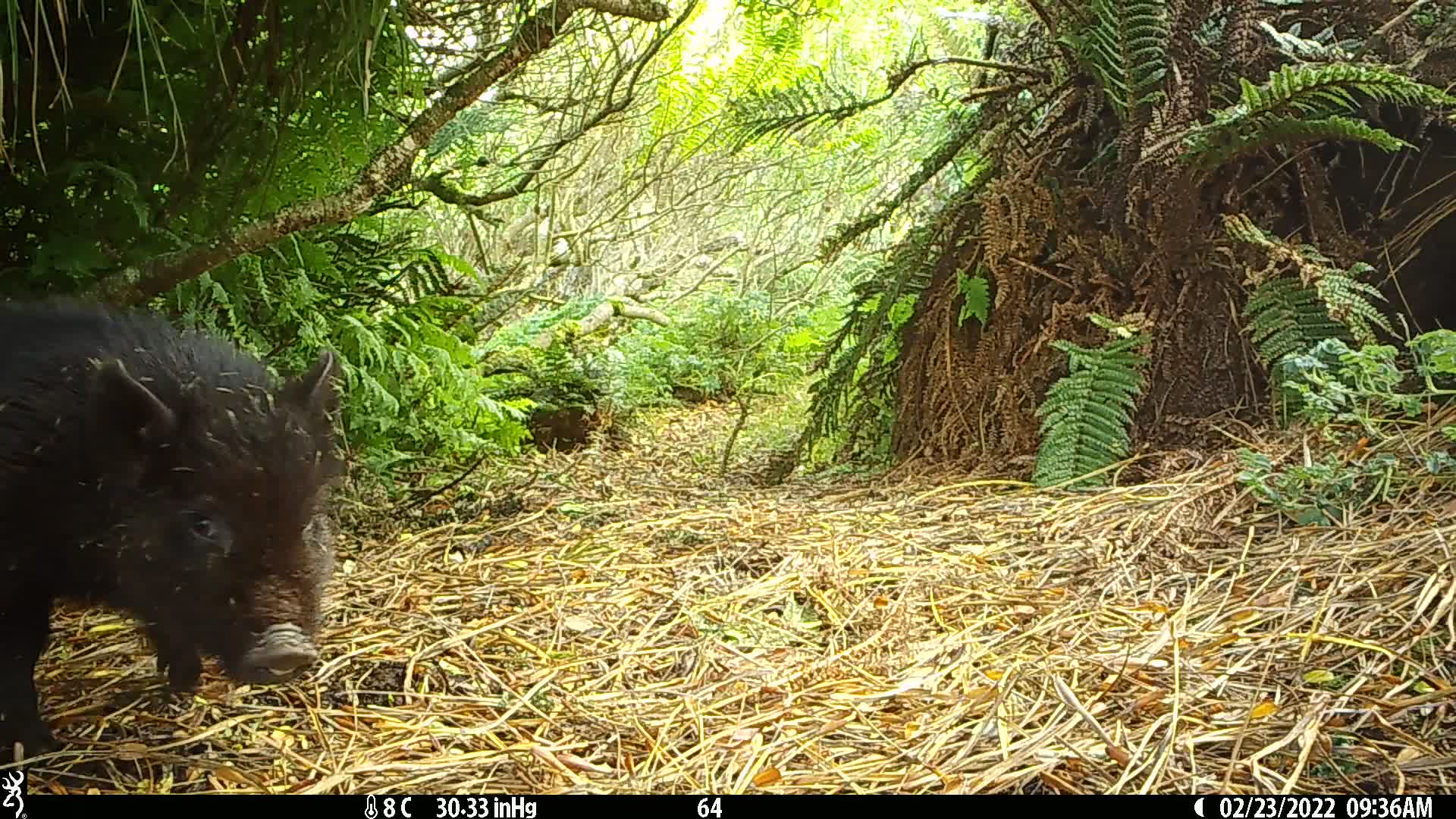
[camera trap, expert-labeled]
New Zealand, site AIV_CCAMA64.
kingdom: Animalia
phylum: Chordata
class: Mammalia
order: Artiodactyla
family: Suidae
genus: Sus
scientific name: Sus scrofa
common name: pig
Pig (Sus scrofa).